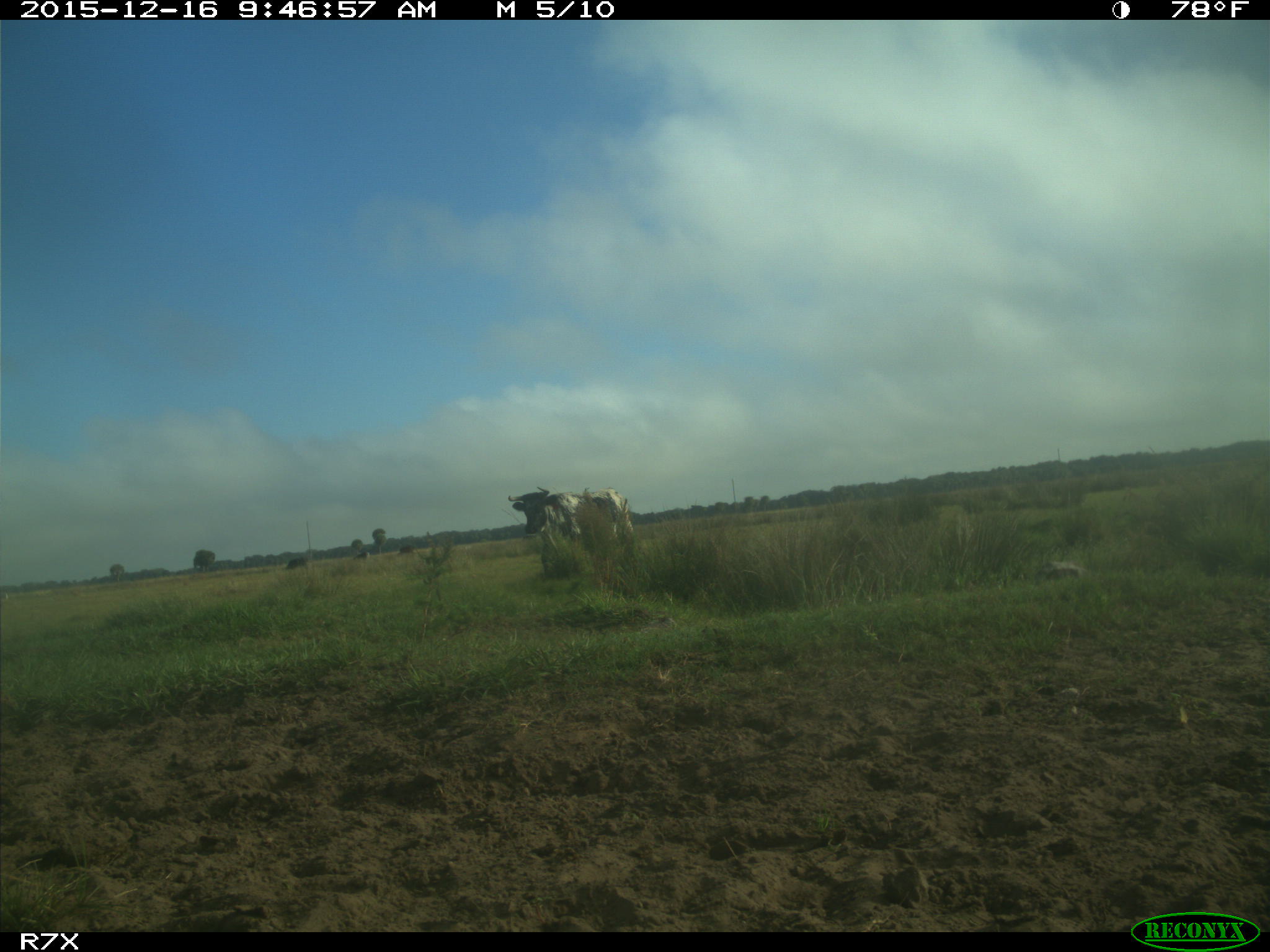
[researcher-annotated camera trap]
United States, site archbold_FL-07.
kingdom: Animalia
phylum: Chordata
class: Mammalia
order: Artiodactyla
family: Bovidae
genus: Bos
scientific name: Bos taurus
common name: domestic cow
Bos taurus (domestic cow).